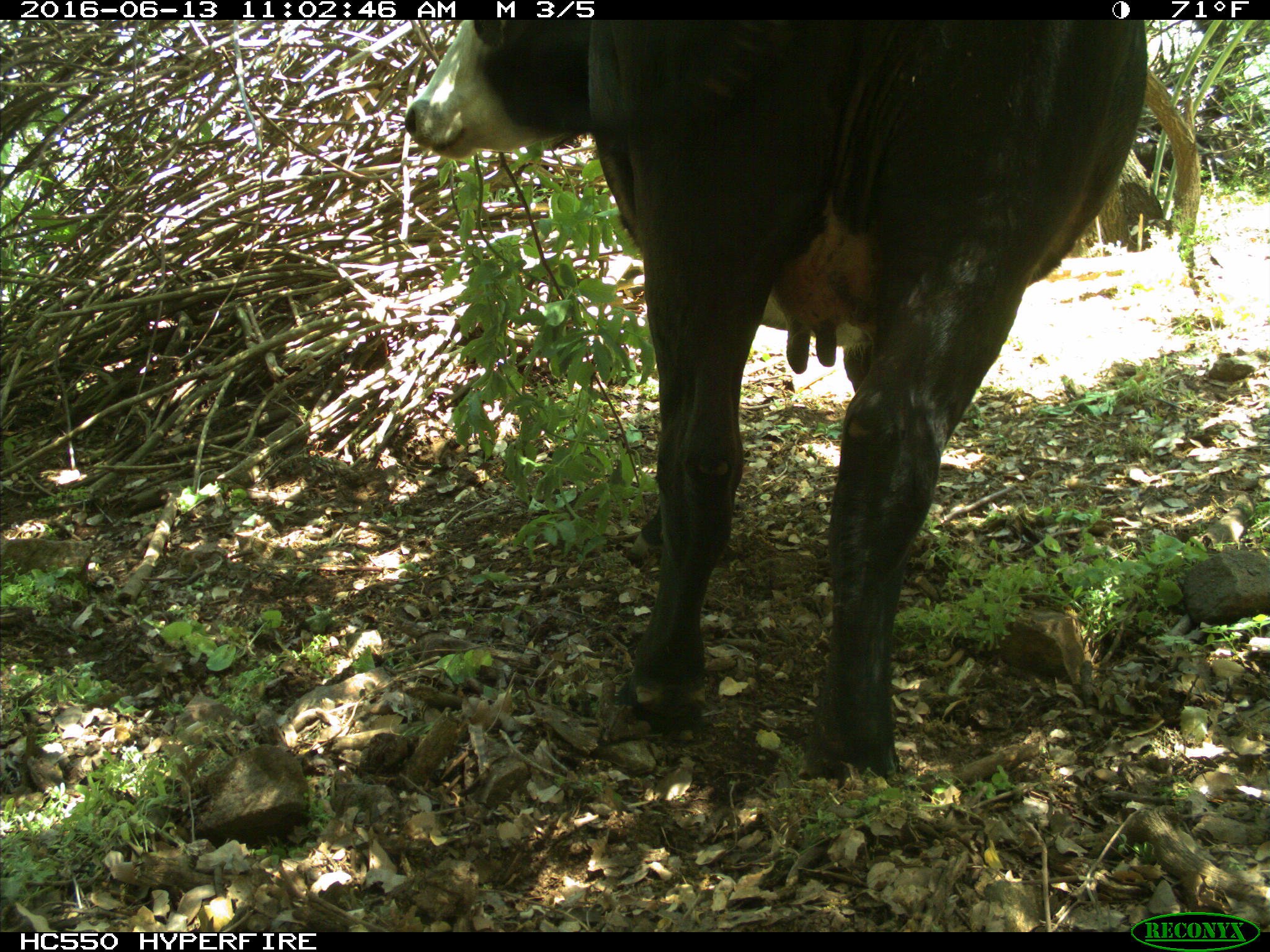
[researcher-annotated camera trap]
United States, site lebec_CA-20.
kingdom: Animalia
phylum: Chordata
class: Mammalia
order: Artiodactyla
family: Bovidae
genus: Bos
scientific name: Bos taurus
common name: domestic cow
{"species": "Bos taurus (domestic cow)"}